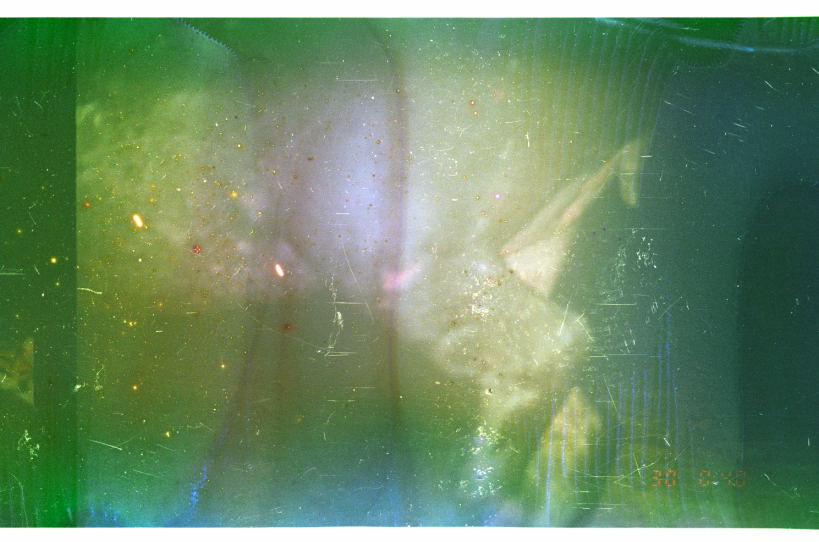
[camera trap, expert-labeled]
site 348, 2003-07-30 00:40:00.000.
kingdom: Animalia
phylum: Chordata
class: Mammalia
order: Perissodactyla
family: Tapiridae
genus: Tapirus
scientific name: Tapirus terrestris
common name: south american tapir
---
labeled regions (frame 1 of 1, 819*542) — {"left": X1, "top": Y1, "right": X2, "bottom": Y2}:
tapirus terrestris: {"left": 78, "top": 18, "right": 683, "bottom": 527}